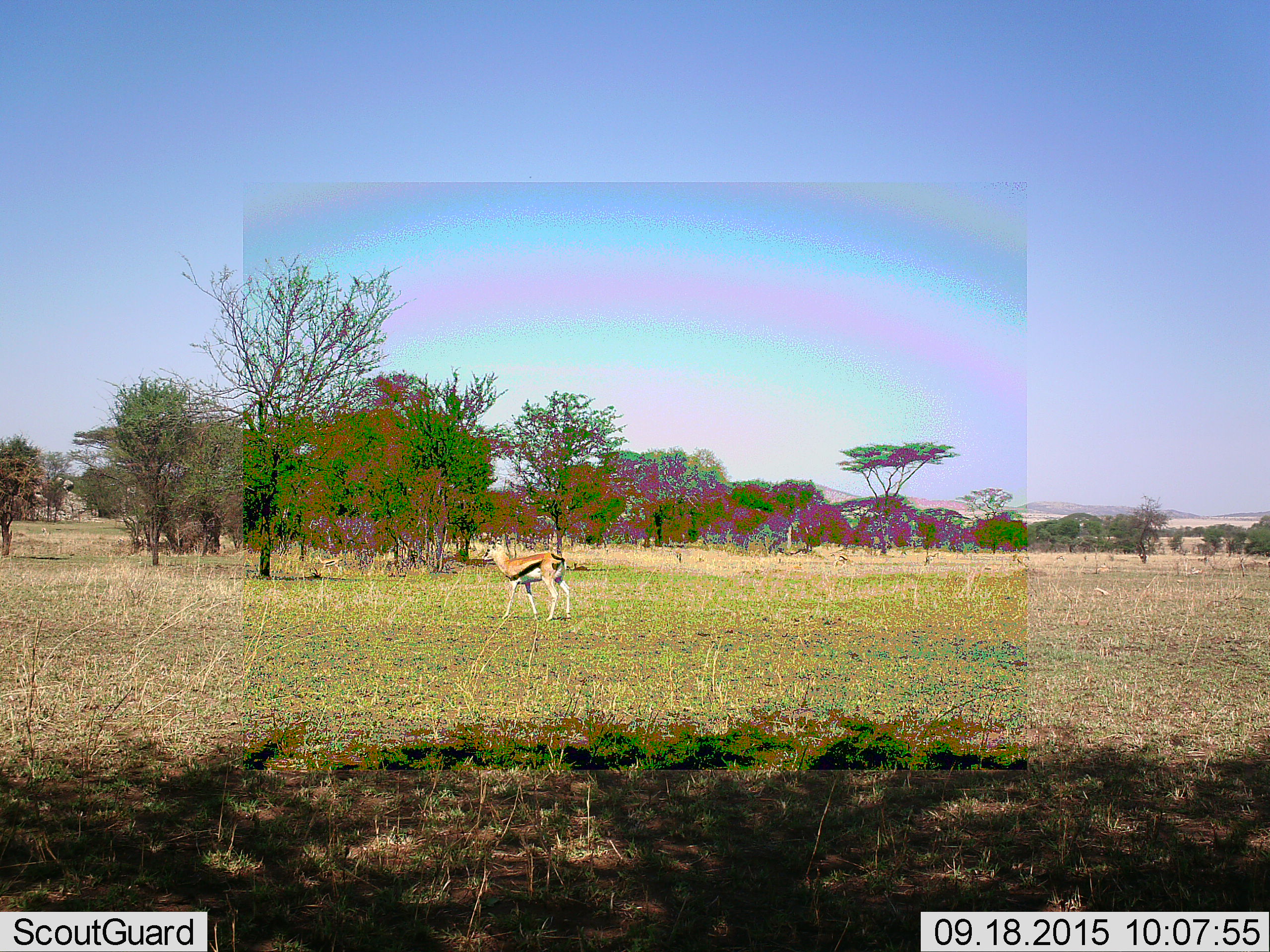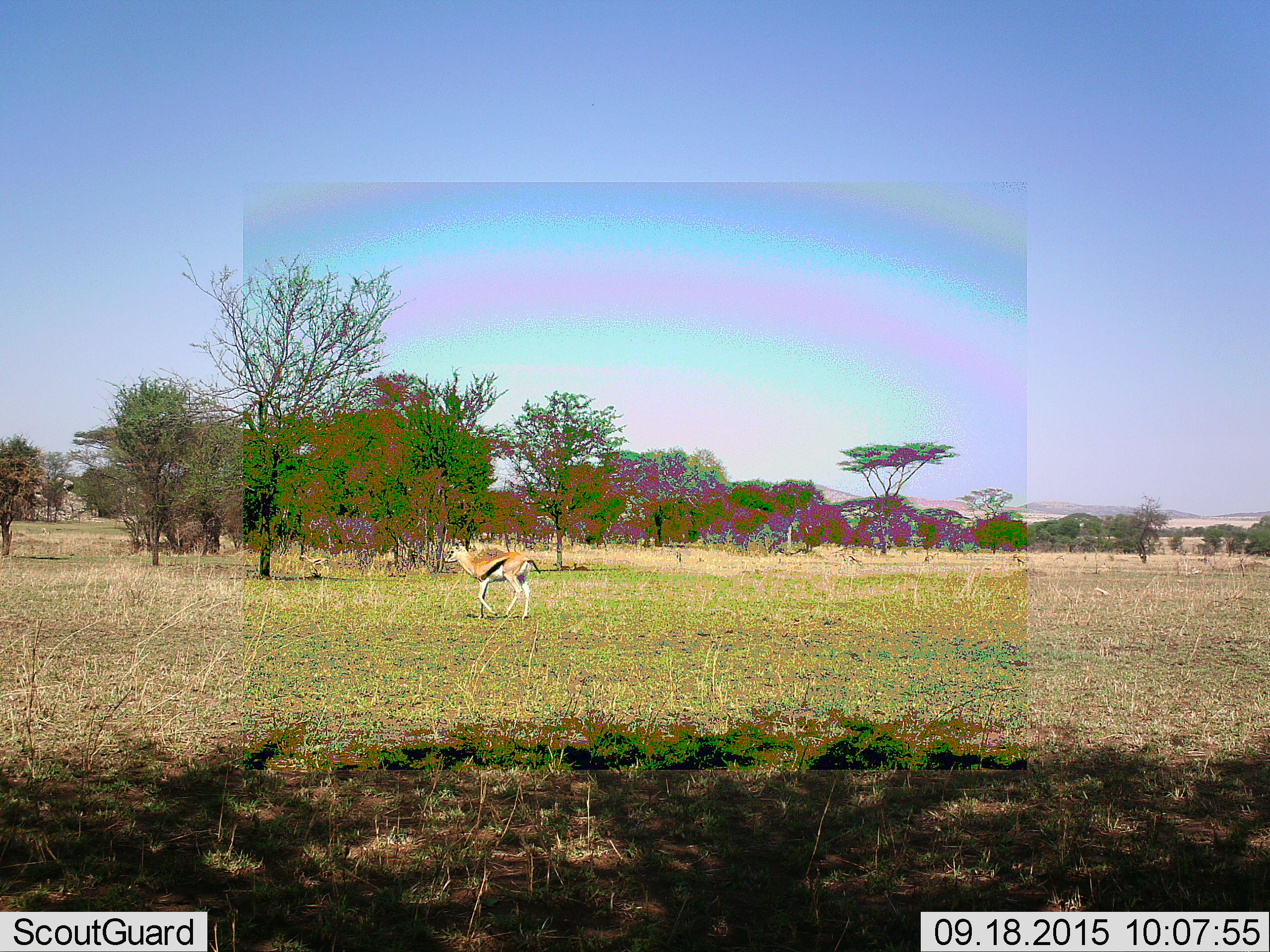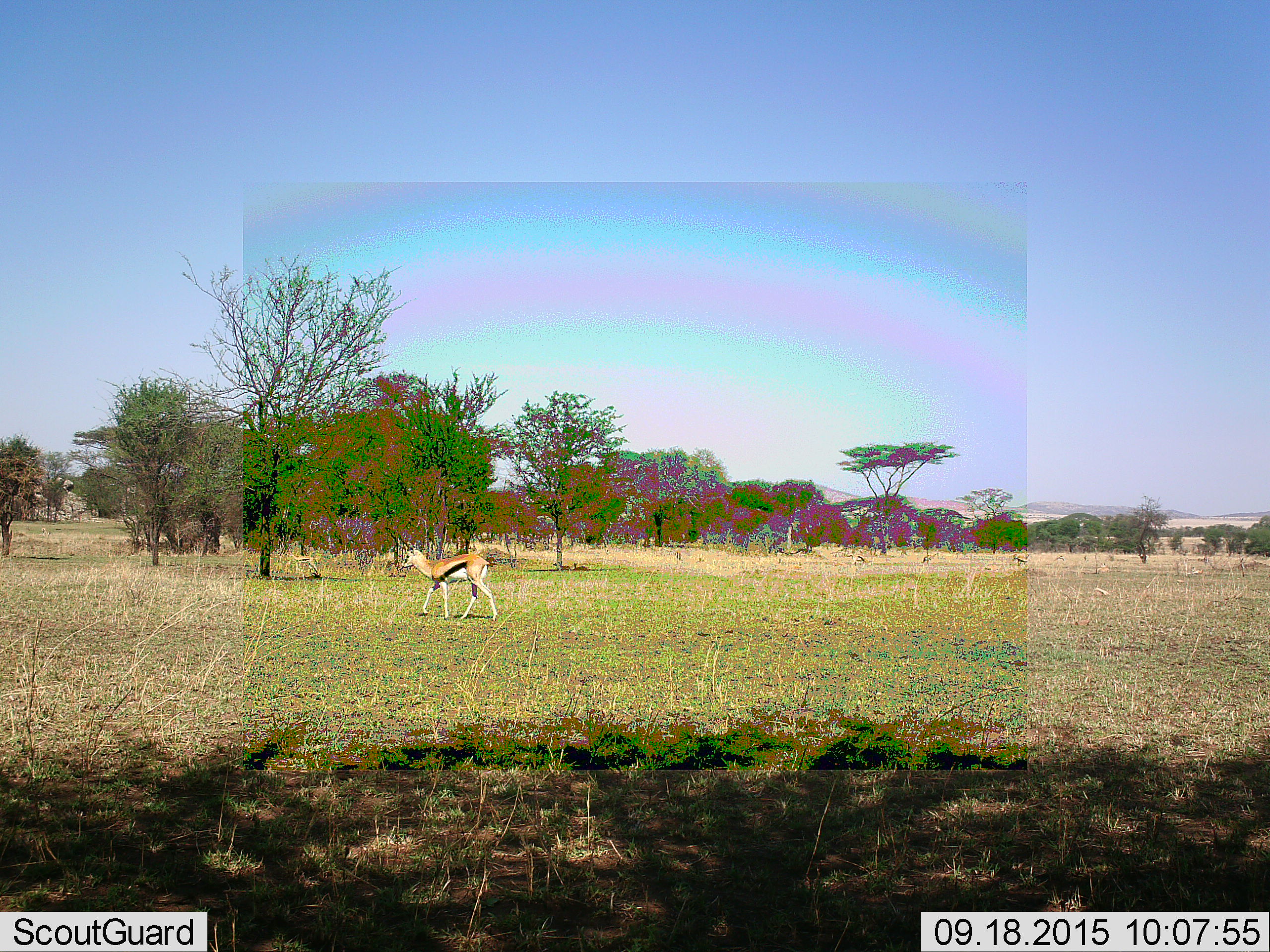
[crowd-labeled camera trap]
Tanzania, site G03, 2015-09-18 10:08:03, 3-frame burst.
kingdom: Animalia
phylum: Chordata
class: Mammalia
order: Artiodactyla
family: Bovidae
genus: Eudorcas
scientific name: Eudorcas thomsonii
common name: thomson's gazelle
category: gazellethomsons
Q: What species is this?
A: Gazellethomsons (thomson's gazelle) (Eudorcas thomsonii).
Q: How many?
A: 2.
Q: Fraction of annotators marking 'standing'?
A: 59%.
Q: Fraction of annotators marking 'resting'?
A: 18%.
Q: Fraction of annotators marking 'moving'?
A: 71%.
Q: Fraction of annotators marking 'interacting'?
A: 0%.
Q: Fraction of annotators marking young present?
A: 0%.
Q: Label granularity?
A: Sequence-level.